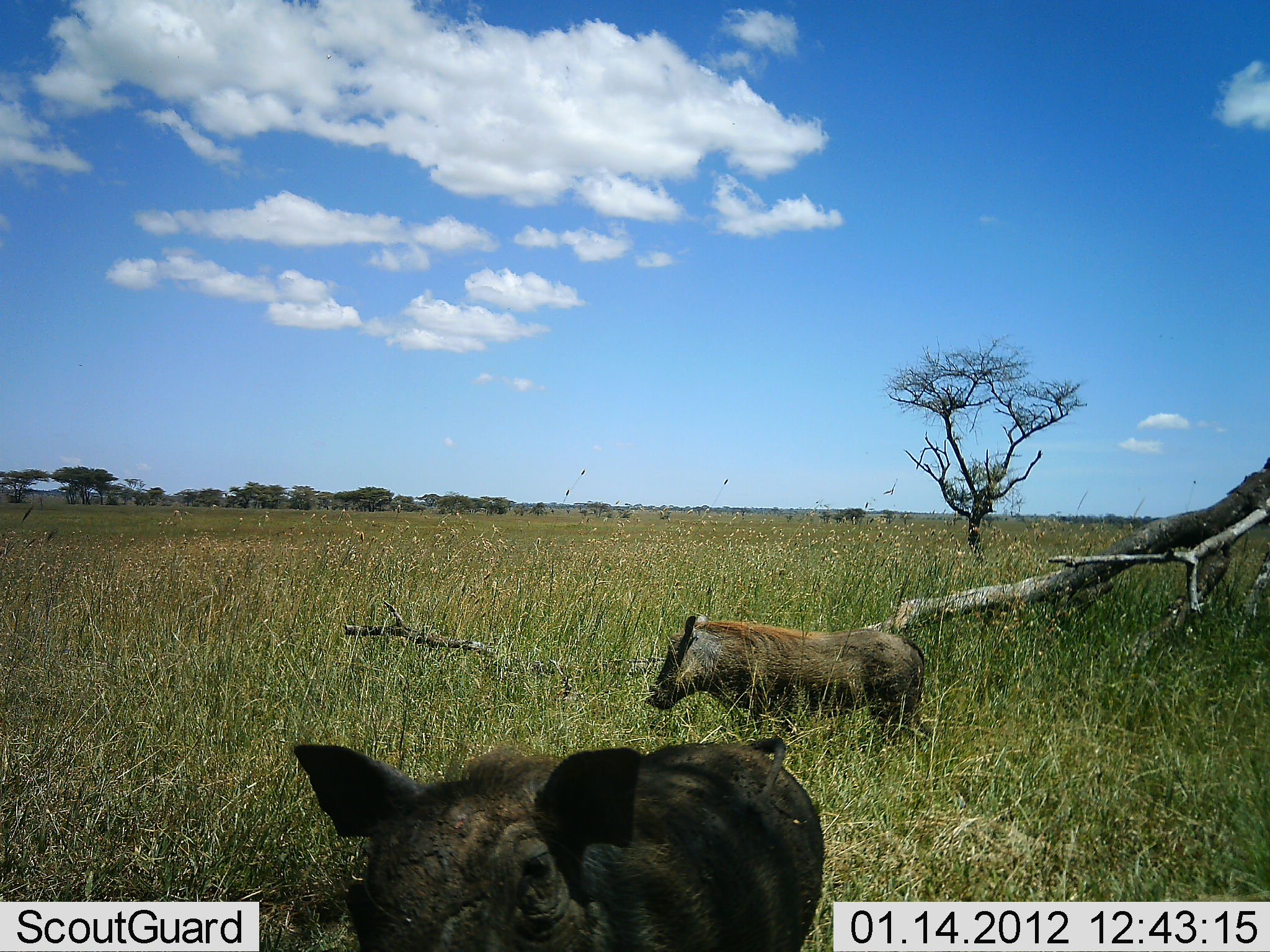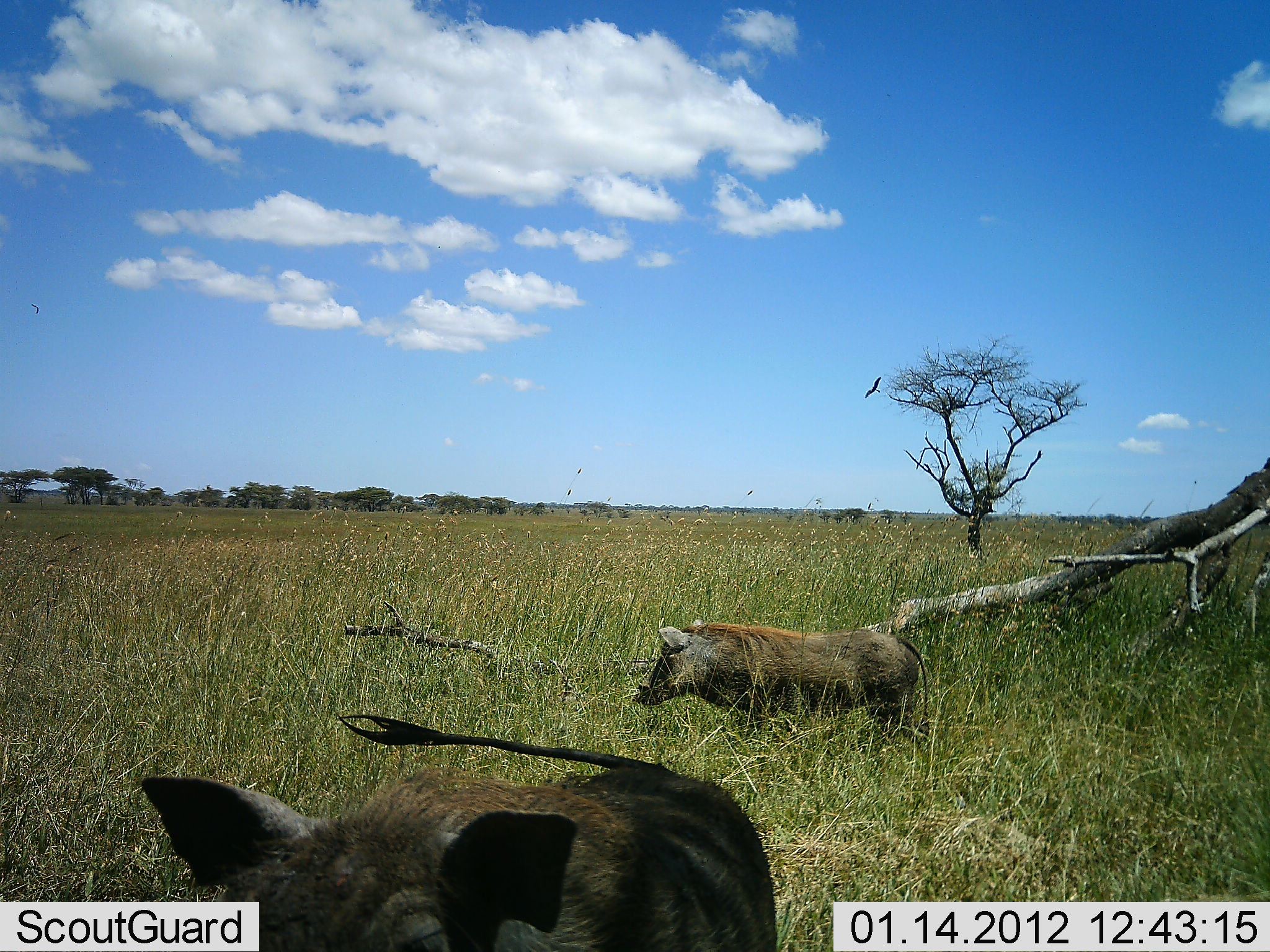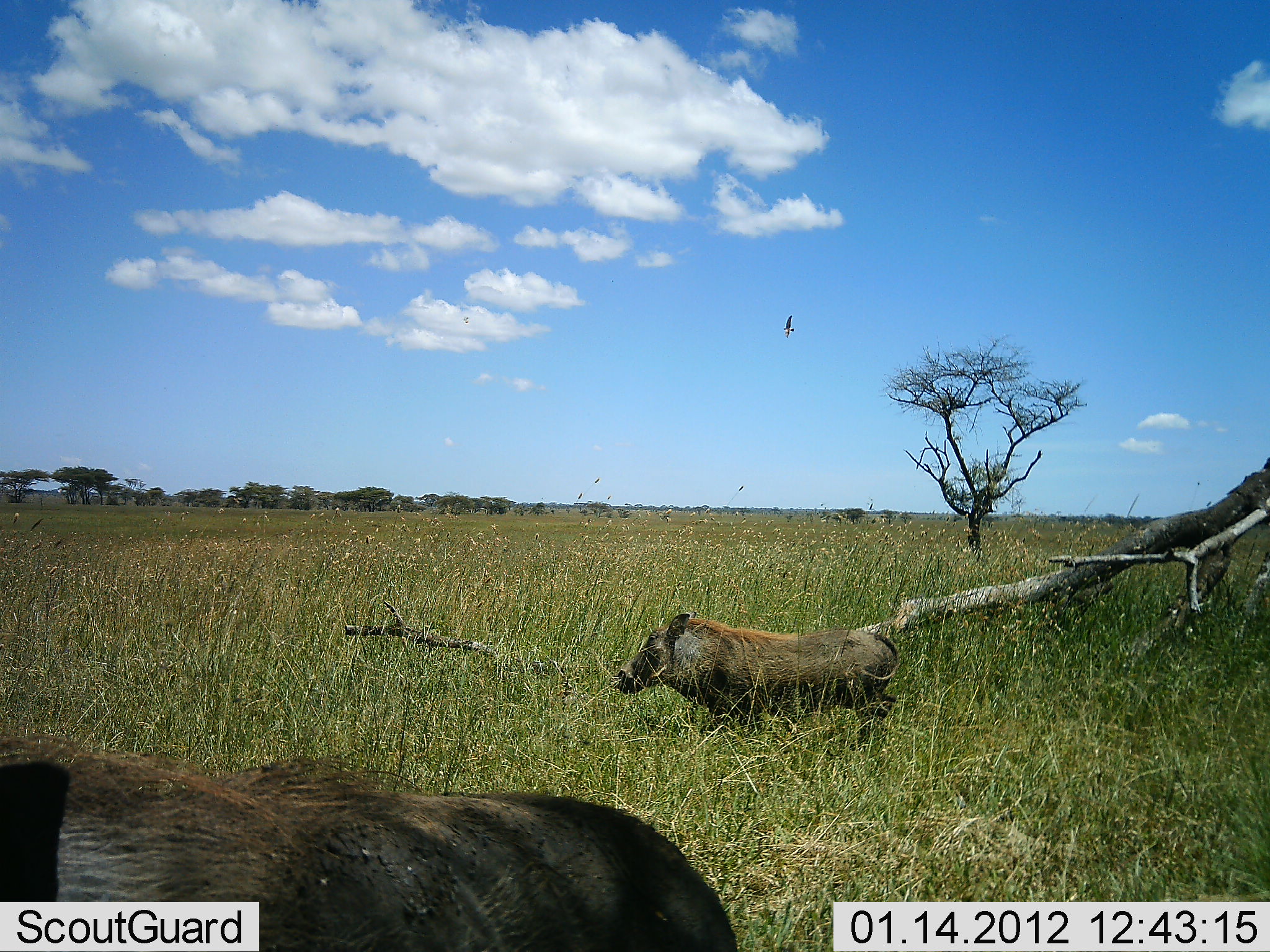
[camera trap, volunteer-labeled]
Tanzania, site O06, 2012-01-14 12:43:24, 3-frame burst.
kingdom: Animalia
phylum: Chordata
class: Mammalia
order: Artiodactyla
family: Suidae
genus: Phacochoerus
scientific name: Phacochoerus africanus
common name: warthog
Warthog (Phacochoerus africanus), count 2. Behavior (volunteer vote fractions): standing 42%, resting 0%, moving 65%, interacting 0%. Young present (vote fraction): 4%. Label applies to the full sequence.